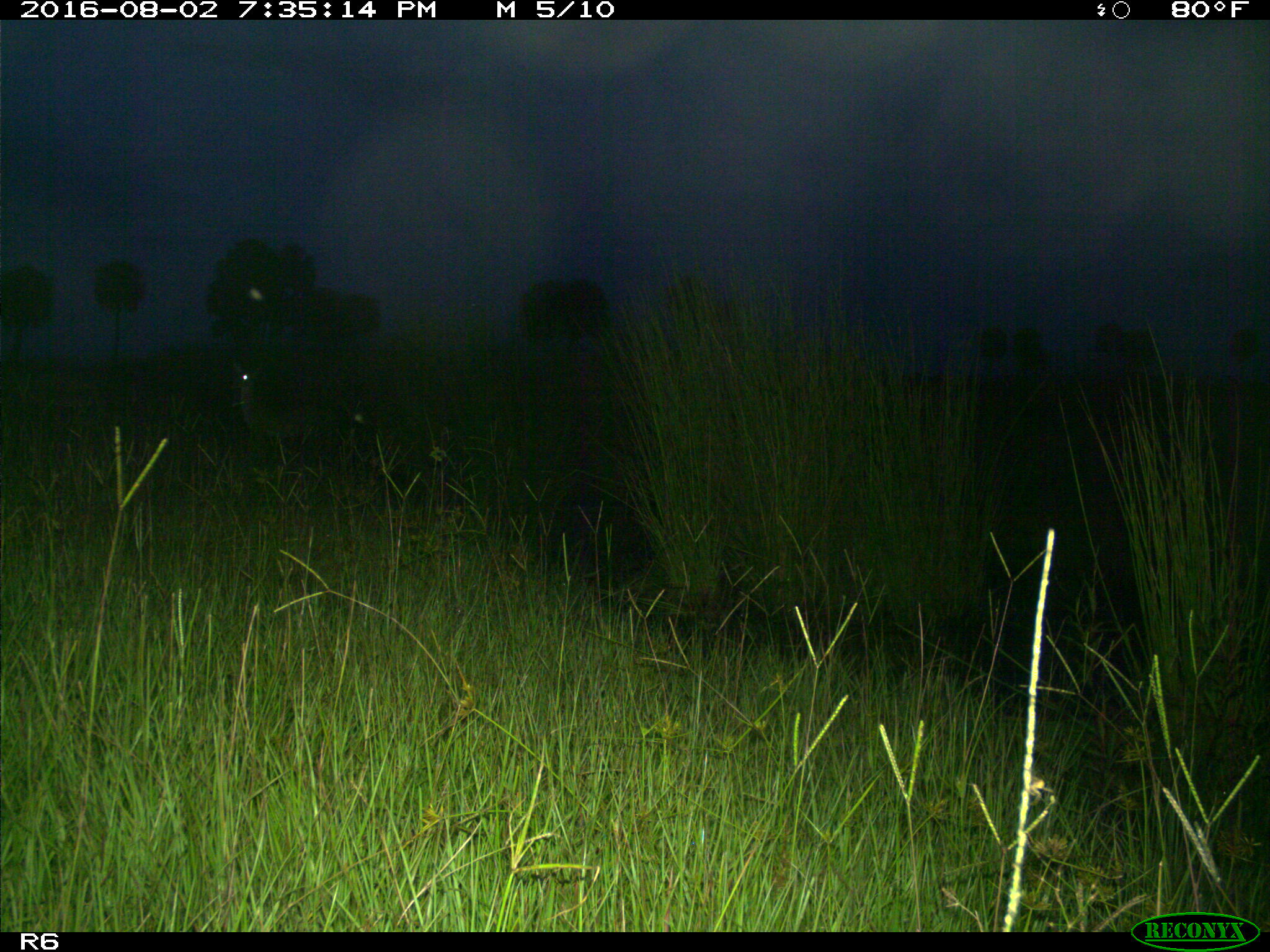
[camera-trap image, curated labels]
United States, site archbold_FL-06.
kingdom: Animalia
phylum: Chordata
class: Mammalia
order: Artiodactyla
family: Cervidae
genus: Odocoileus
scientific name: Odocoileus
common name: deer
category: unidentified deer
Unidentified deer (deer) (Odocoileus).